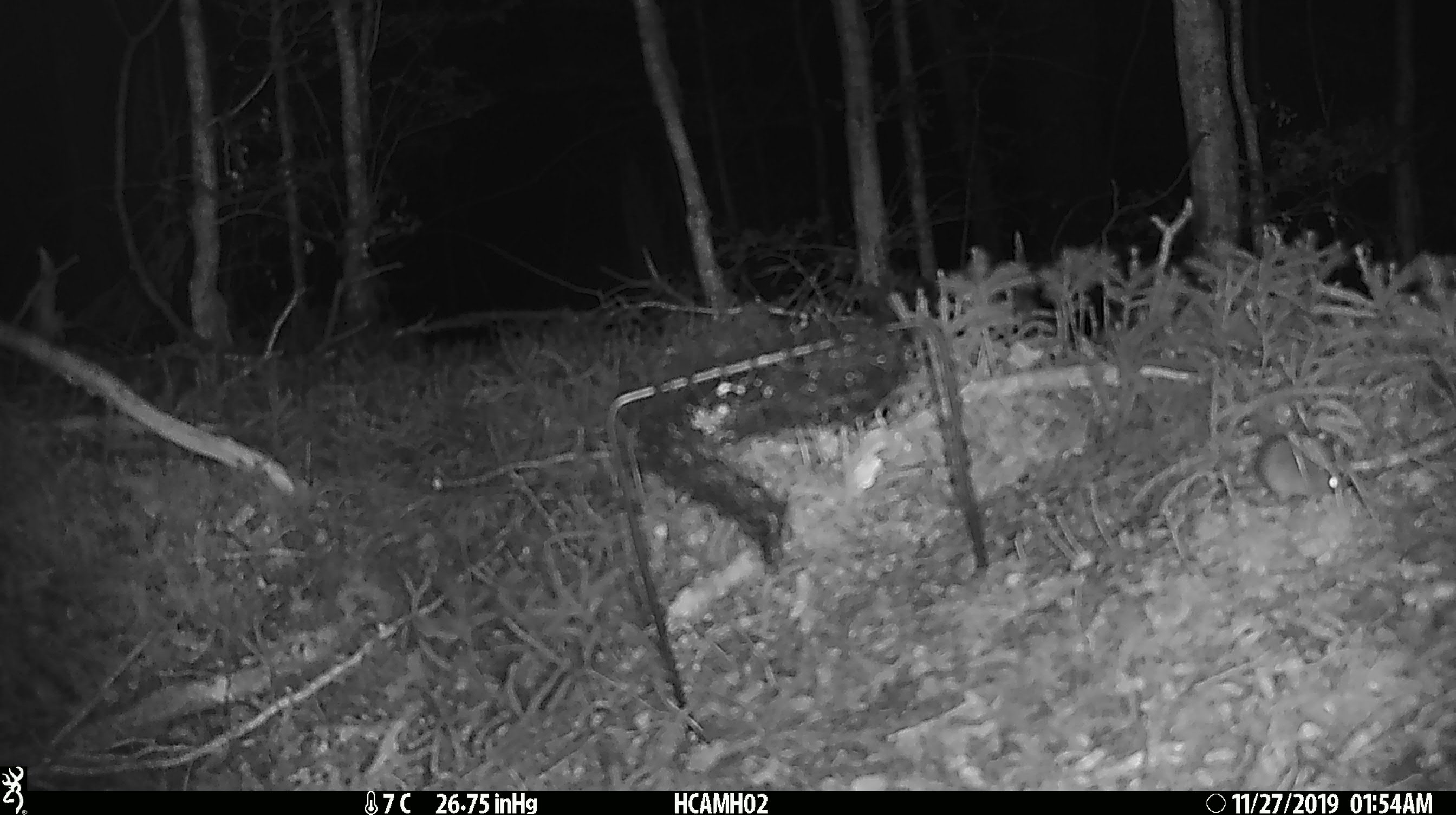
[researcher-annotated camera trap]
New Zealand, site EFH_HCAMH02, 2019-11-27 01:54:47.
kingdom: Animalia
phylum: Chordata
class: Mammalia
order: Rodentia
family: Muridae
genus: Mus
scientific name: Mus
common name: mouse